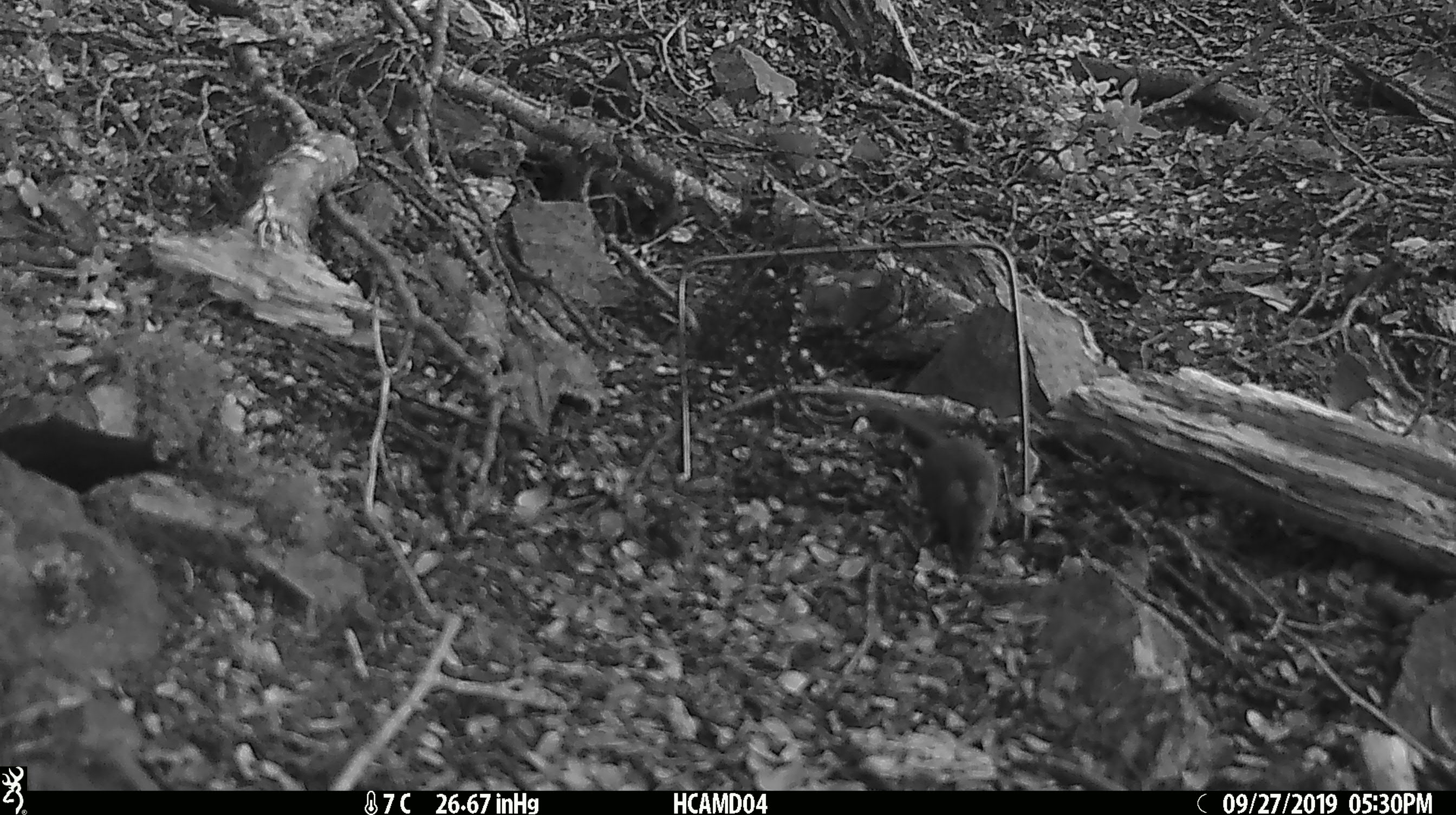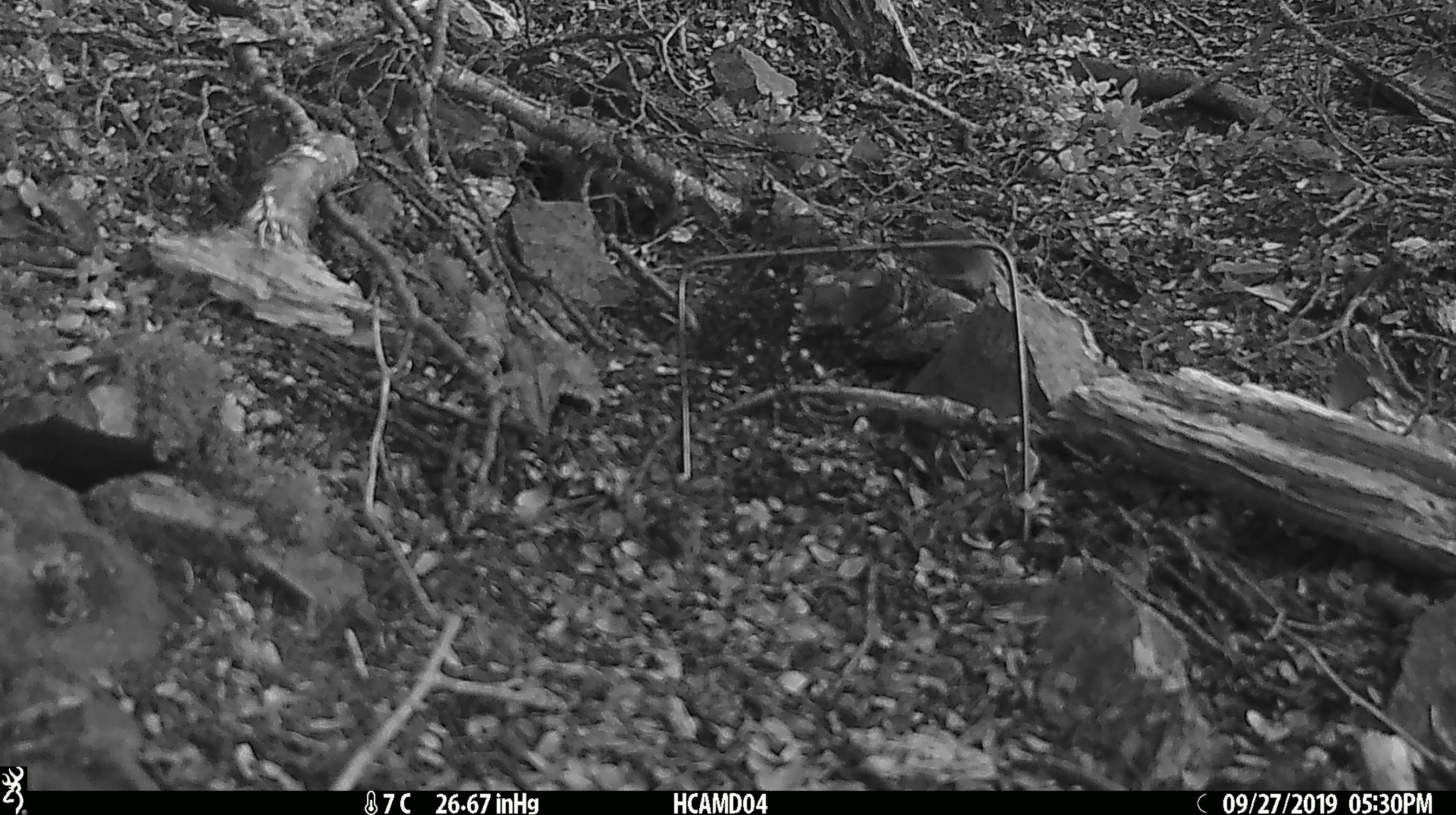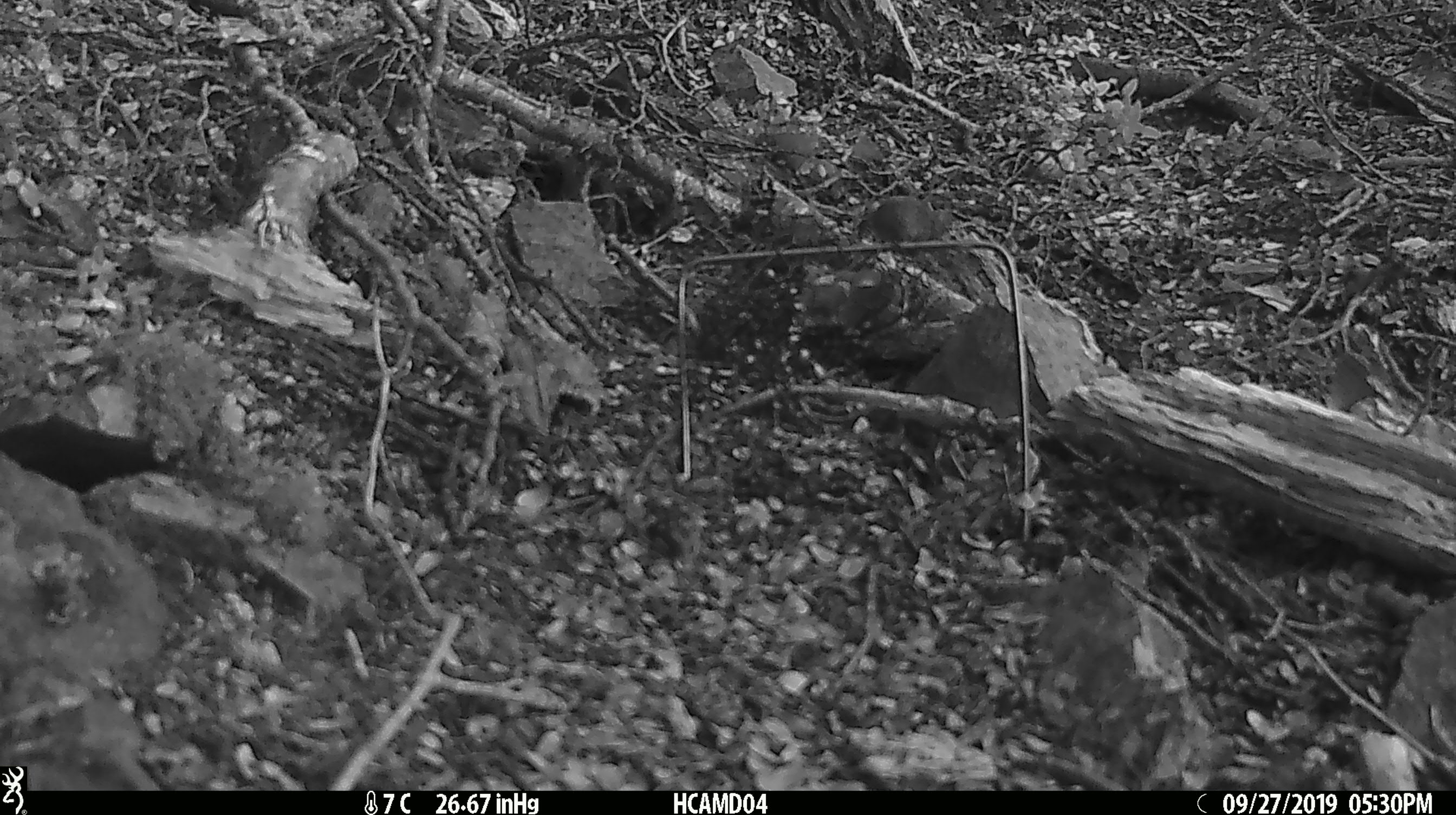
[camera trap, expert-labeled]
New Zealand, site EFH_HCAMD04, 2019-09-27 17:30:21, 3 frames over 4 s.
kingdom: Animalia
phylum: Chordata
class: Mammalia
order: Rodentia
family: Muridae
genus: Mus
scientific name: Mus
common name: mouse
Mouse (Mus).